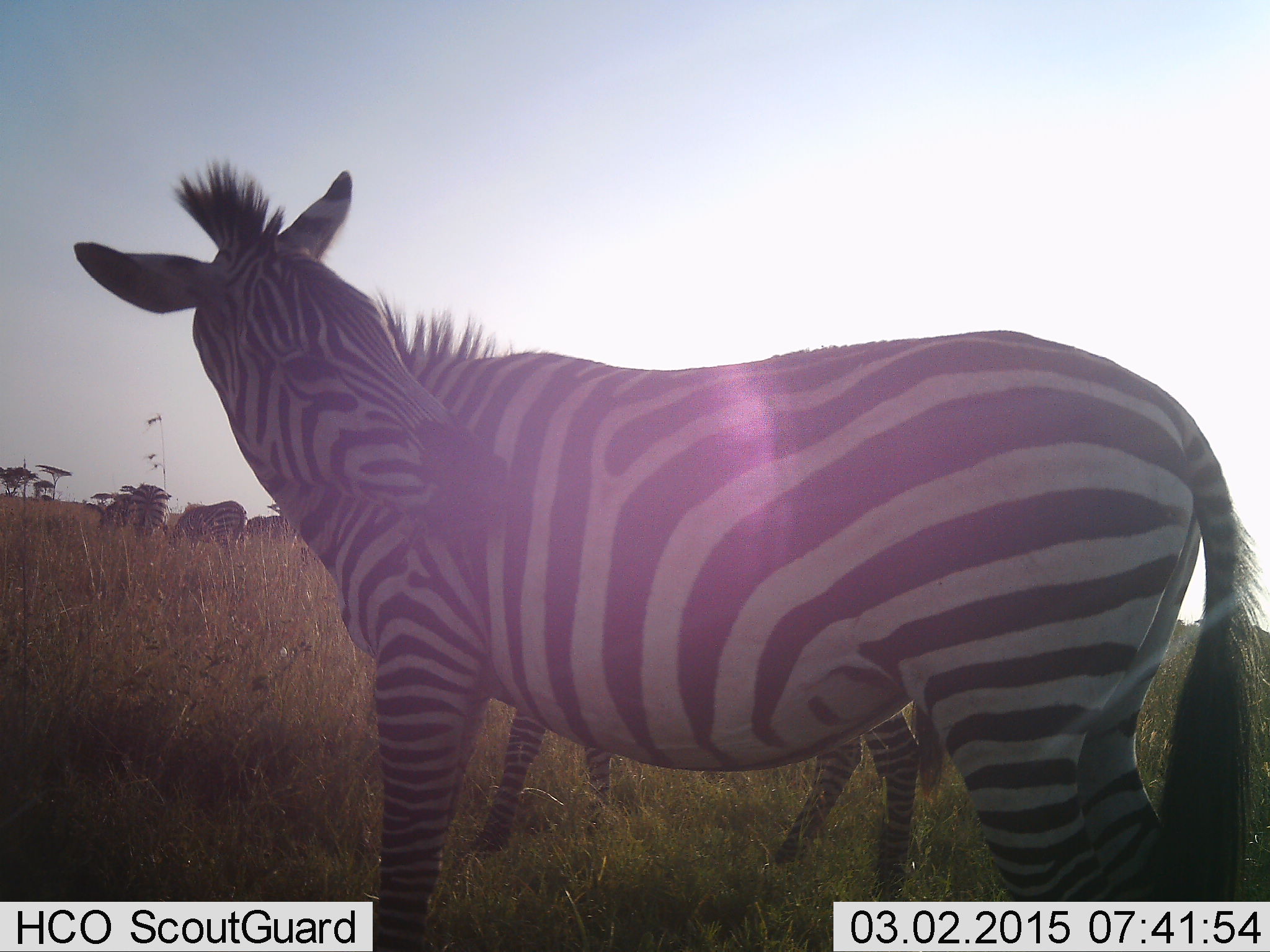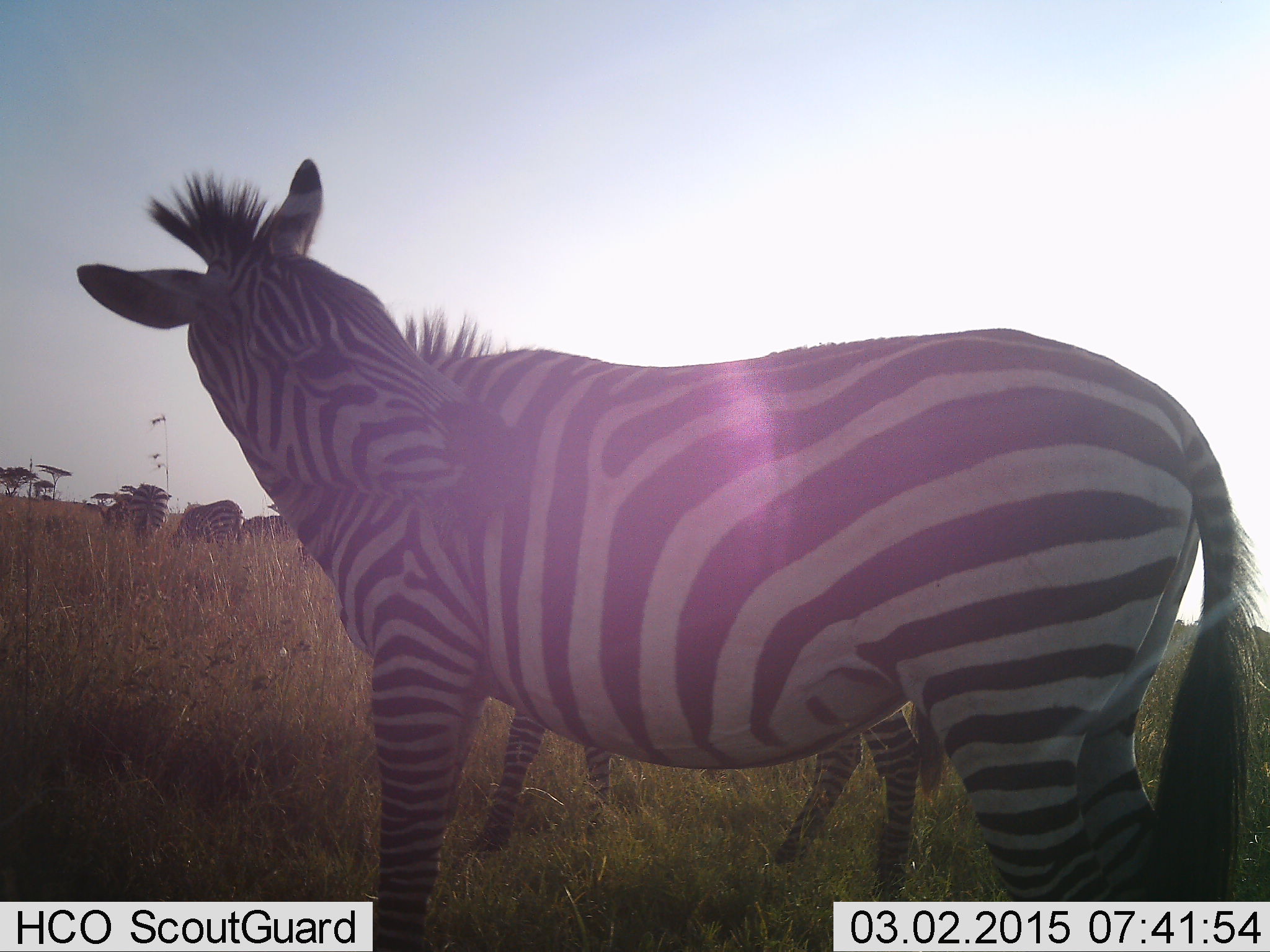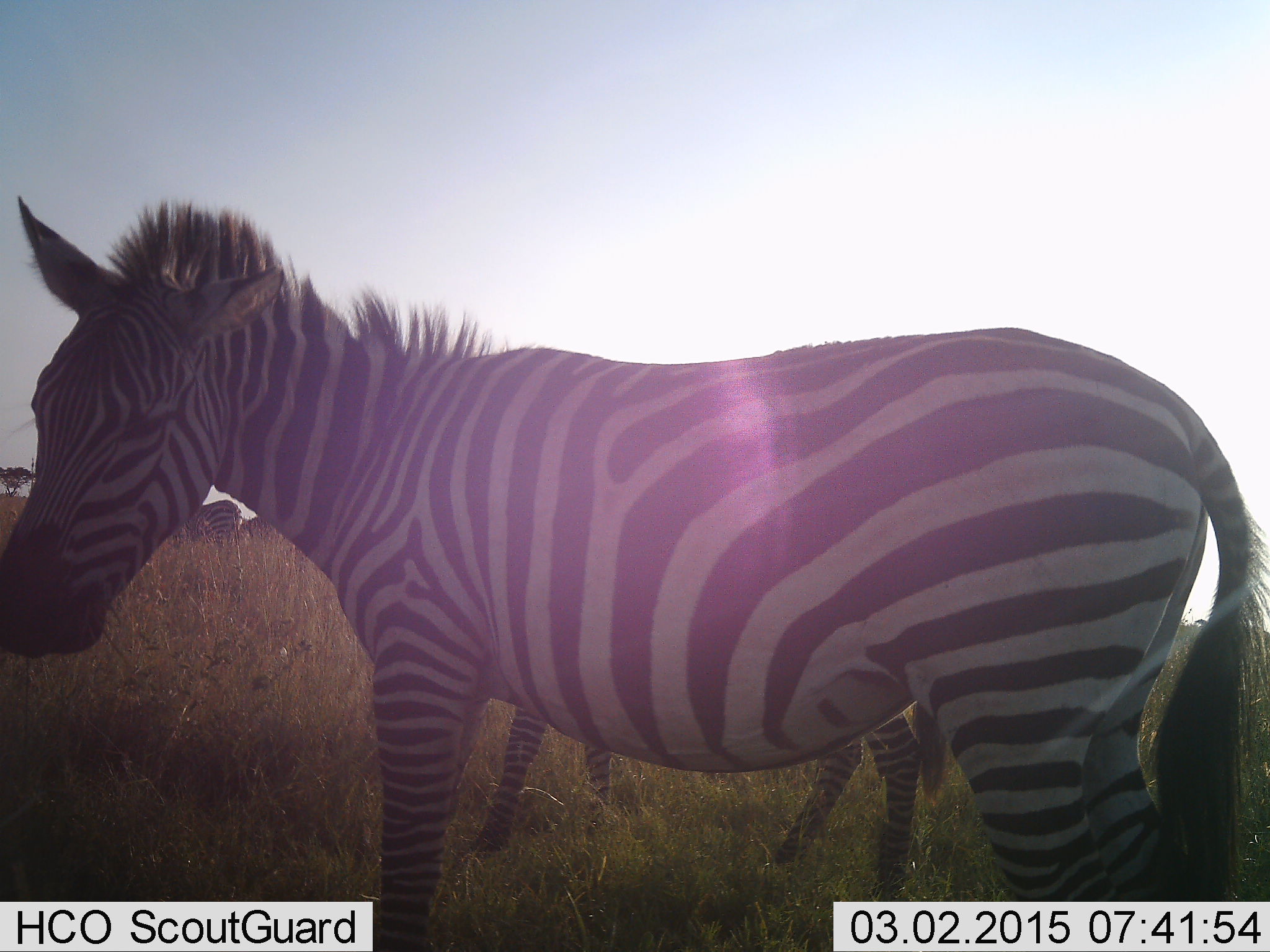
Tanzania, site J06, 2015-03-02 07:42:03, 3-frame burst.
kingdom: Animalia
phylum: Chordata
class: Mammalia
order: Perissodactyla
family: Equidae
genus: Equus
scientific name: Equus quagga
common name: plains zebra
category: zebra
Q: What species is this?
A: Zebra (plains zebra) (Equus quagga).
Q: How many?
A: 5.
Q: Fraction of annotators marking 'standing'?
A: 90%.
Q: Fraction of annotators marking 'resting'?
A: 20%.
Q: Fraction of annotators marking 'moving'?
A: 10%.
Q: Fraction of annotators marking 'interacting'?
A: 0%.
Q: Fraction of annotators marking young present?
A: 10%.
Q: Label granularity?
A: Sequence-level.